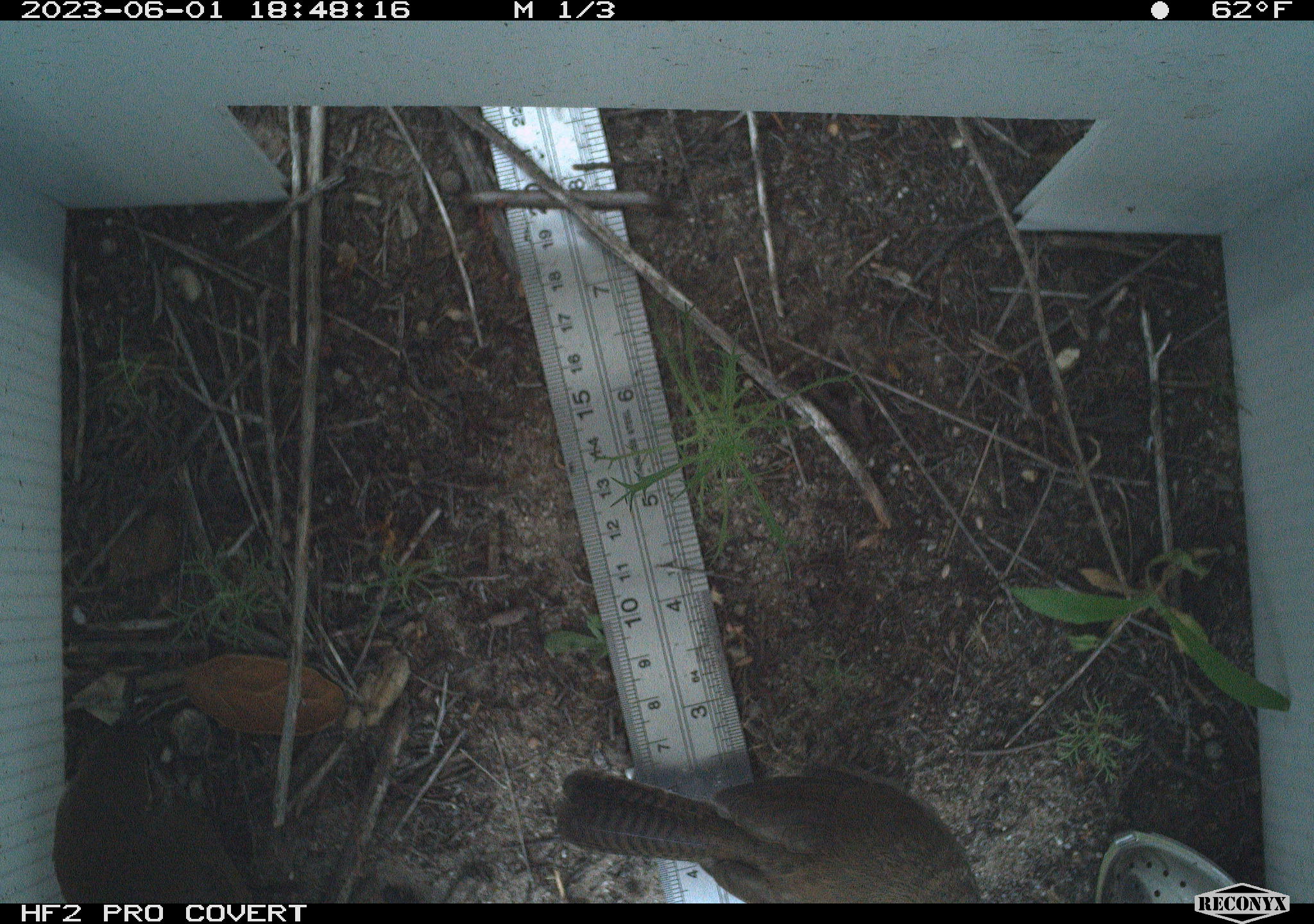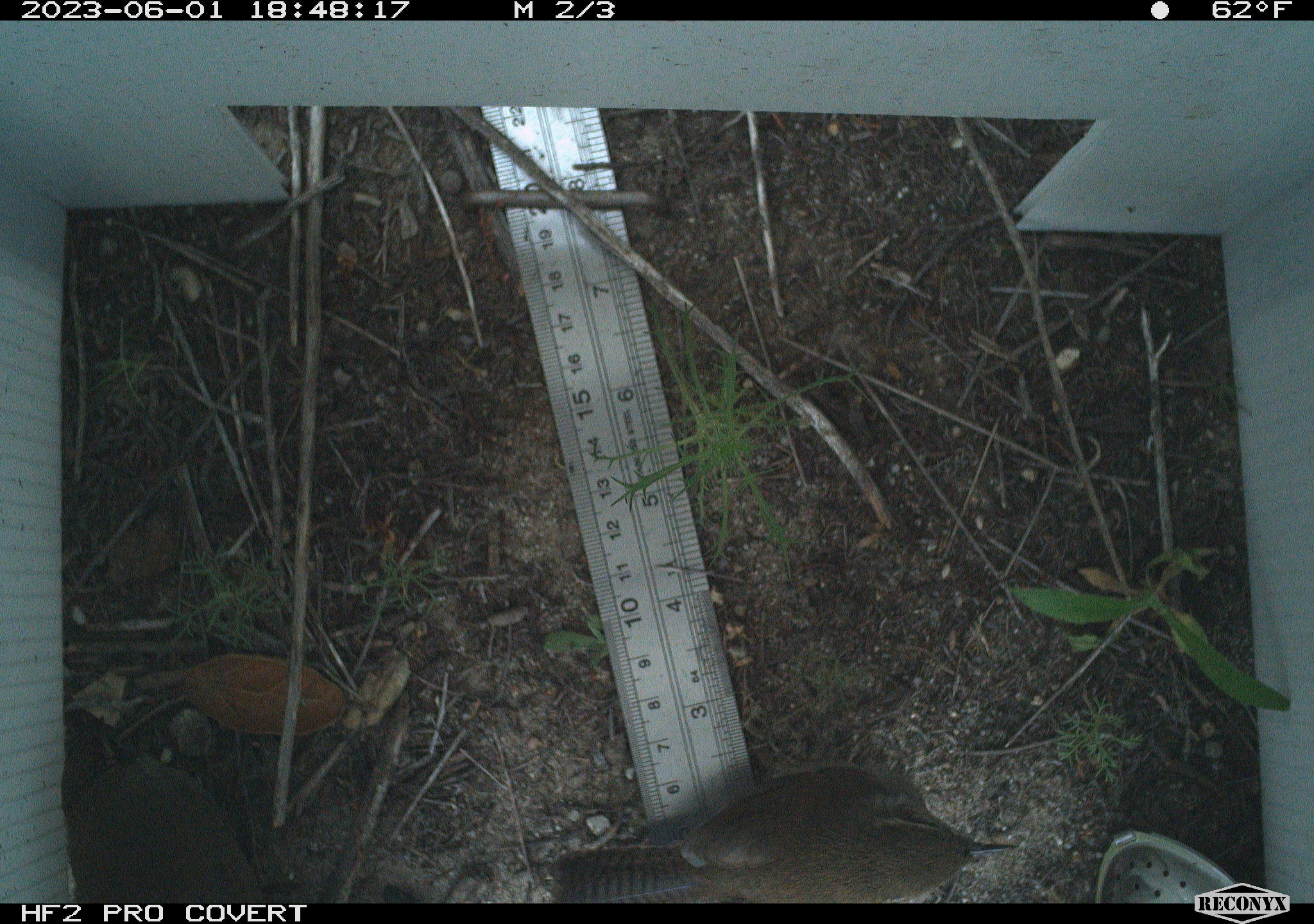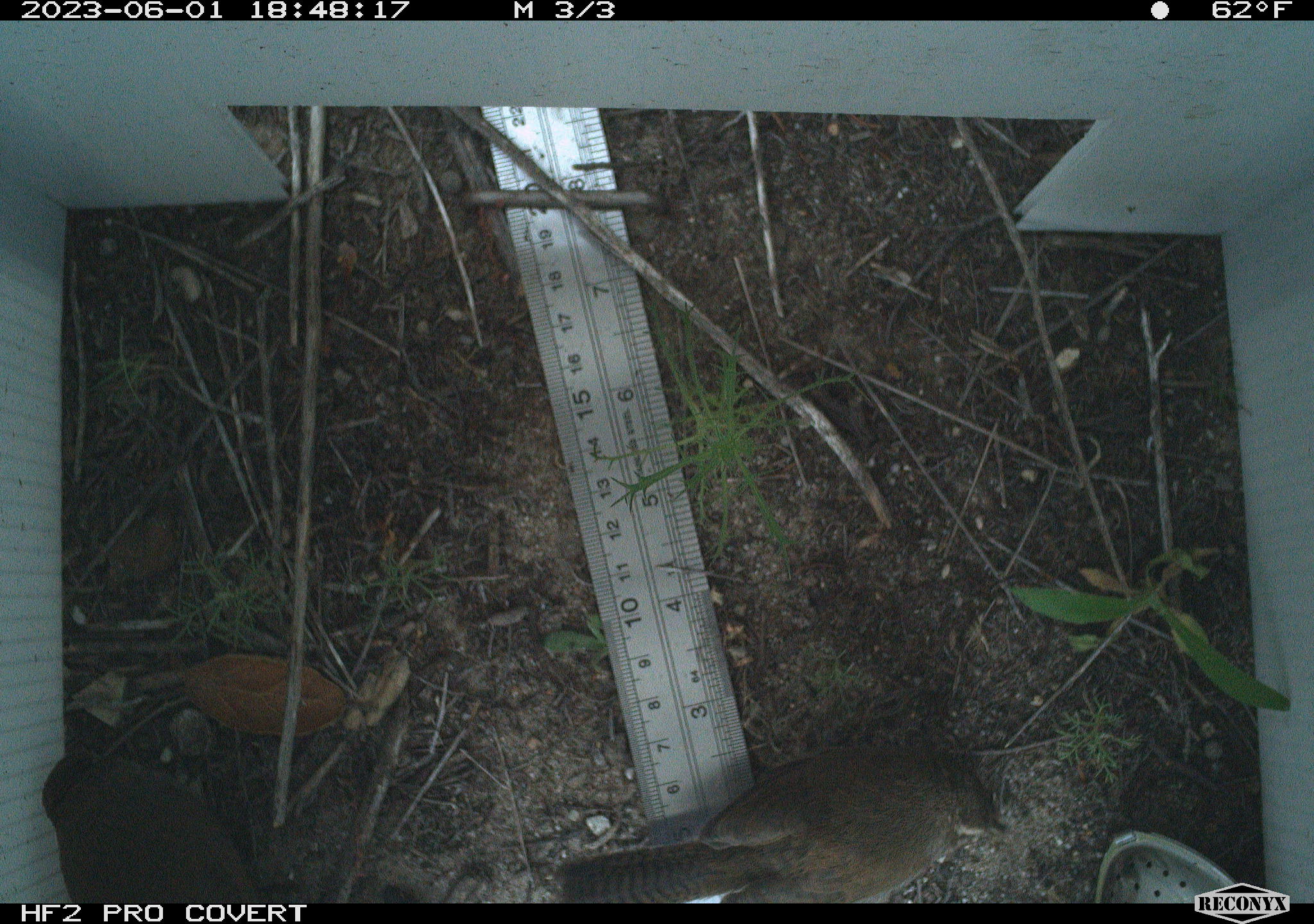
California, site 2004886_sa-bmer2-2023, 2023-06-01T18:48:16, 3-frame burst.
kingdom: Animalia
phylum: Chordata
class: Aves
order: Passeriformes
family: Troglodytidae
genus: Thryomanes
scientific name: Thryomanes bewickii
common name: bewick's wren